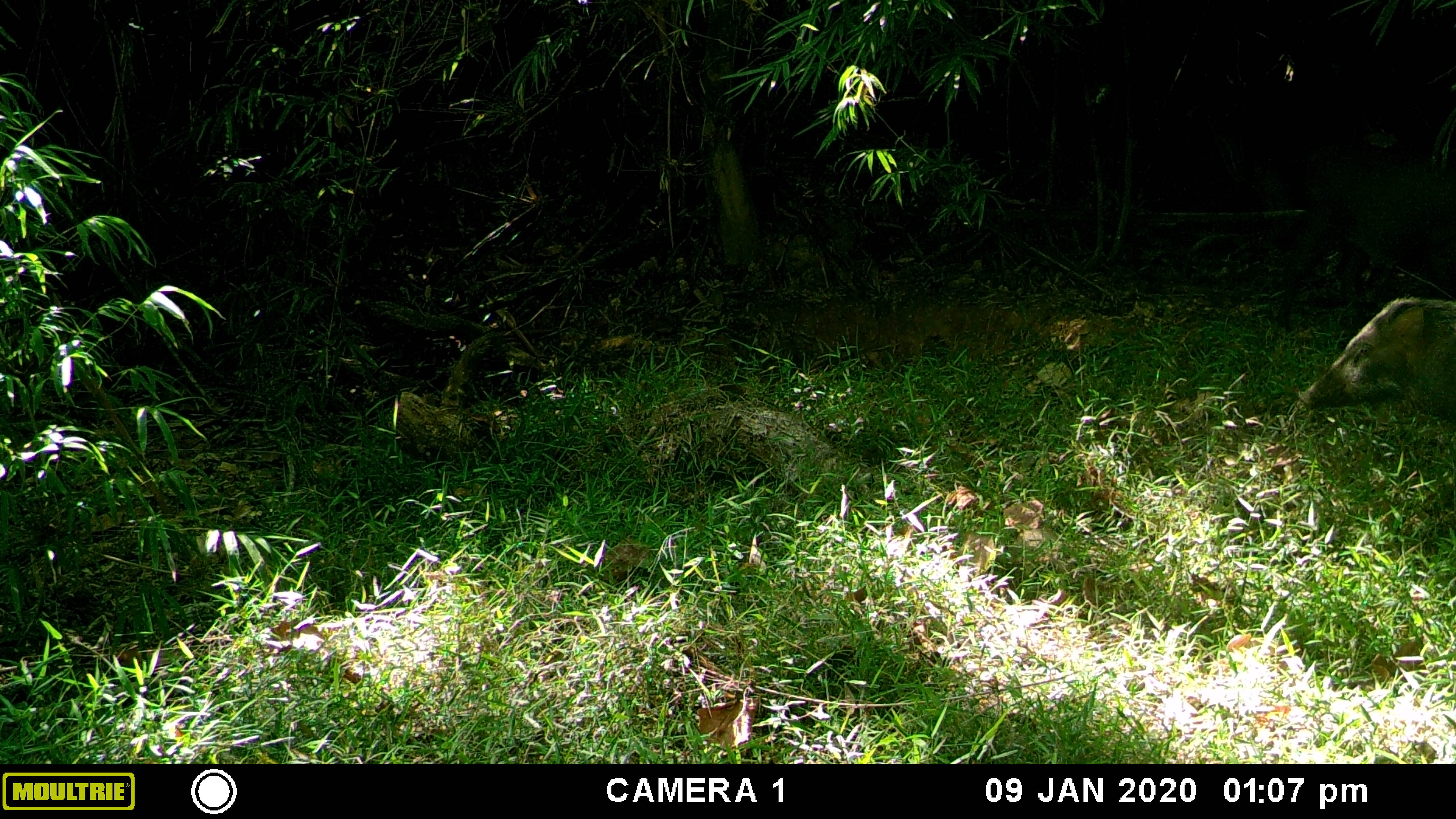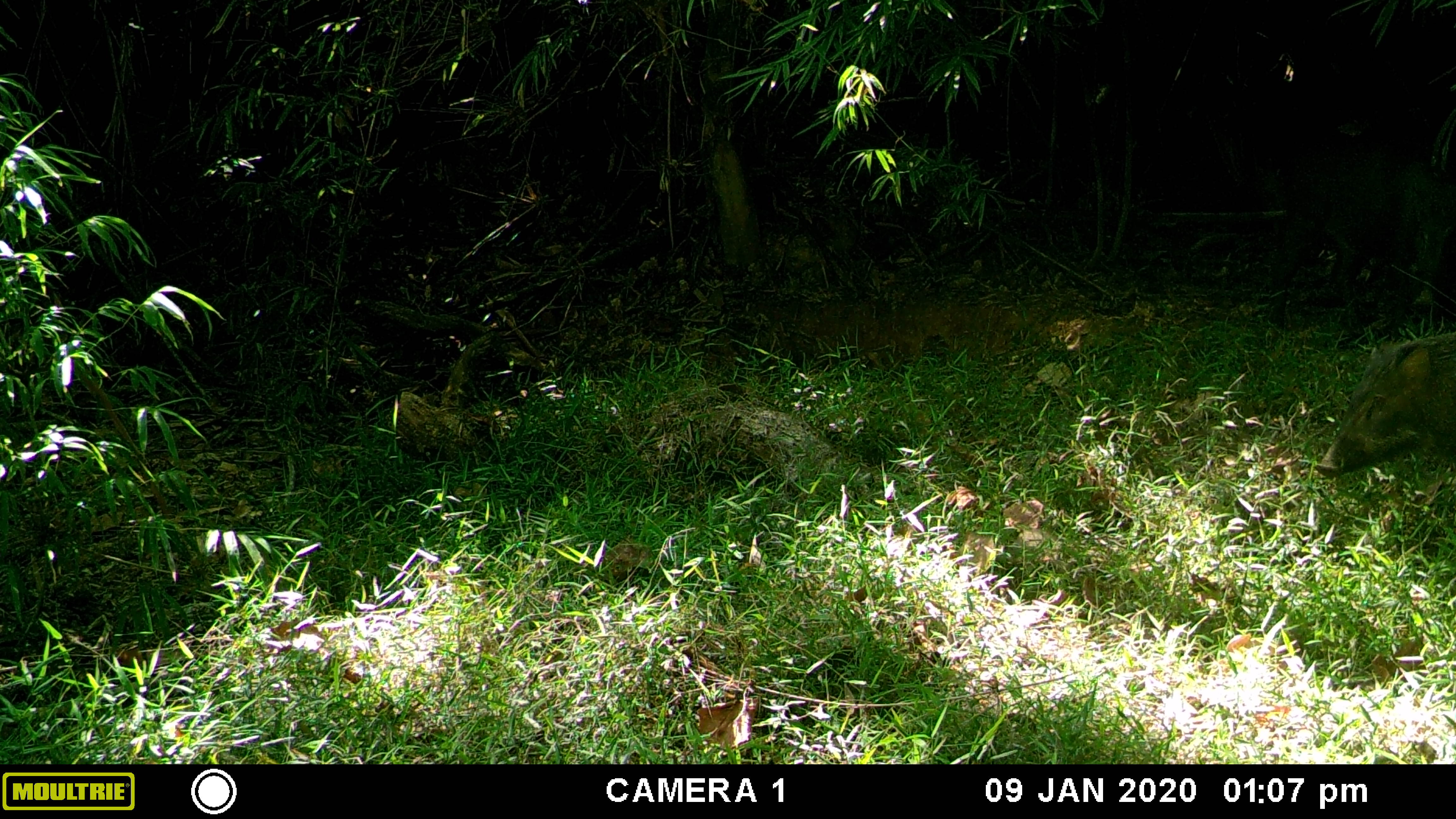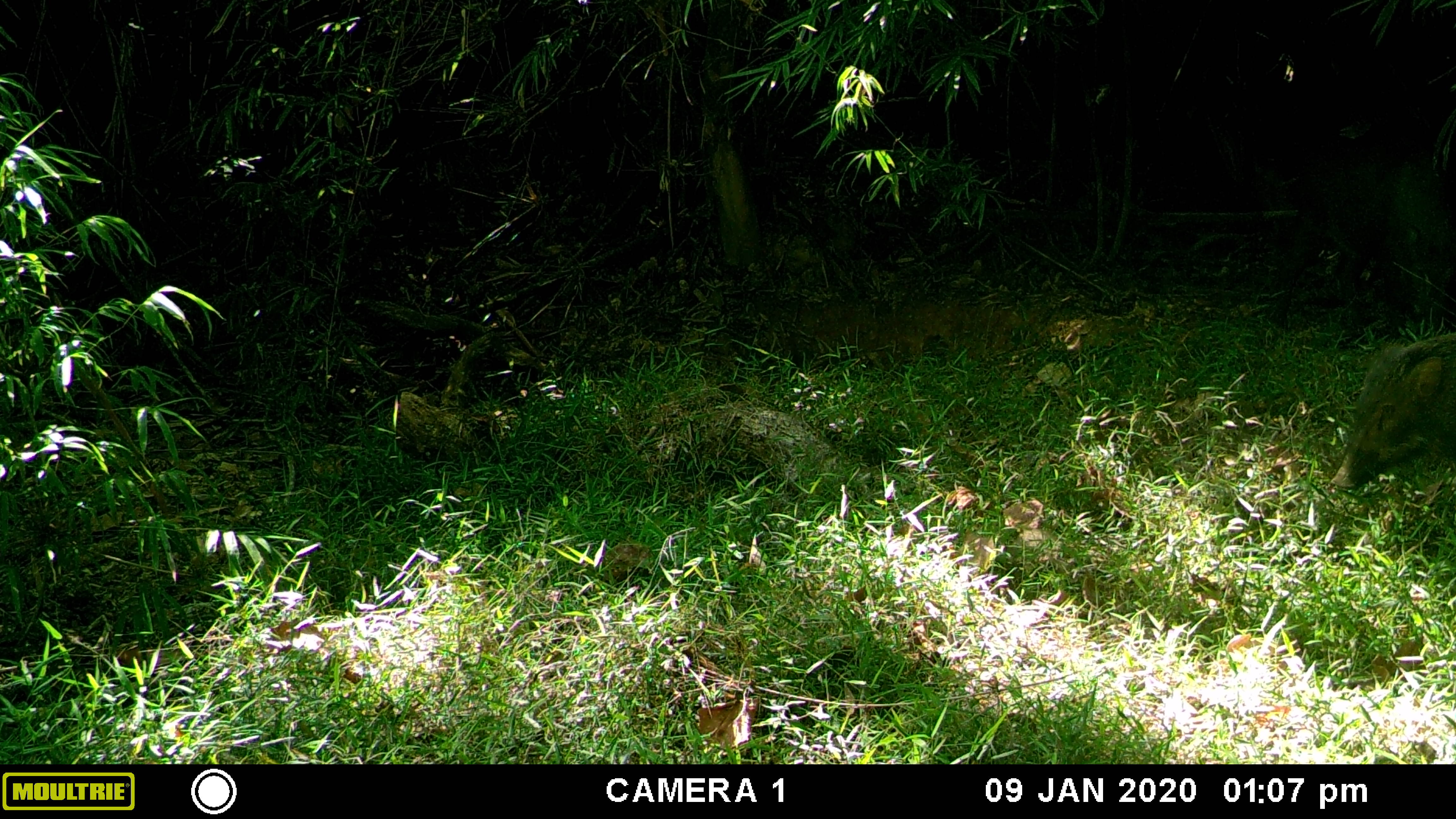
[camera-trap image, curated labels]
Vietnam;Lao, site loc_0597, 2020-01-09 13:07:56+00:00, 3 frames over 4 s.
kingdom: Animalia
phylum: Chordata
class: Mammalia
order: Artiodactyla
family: Suidae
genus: Sus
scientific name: Sus scrofa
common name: eurasian wild pig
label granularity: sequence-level